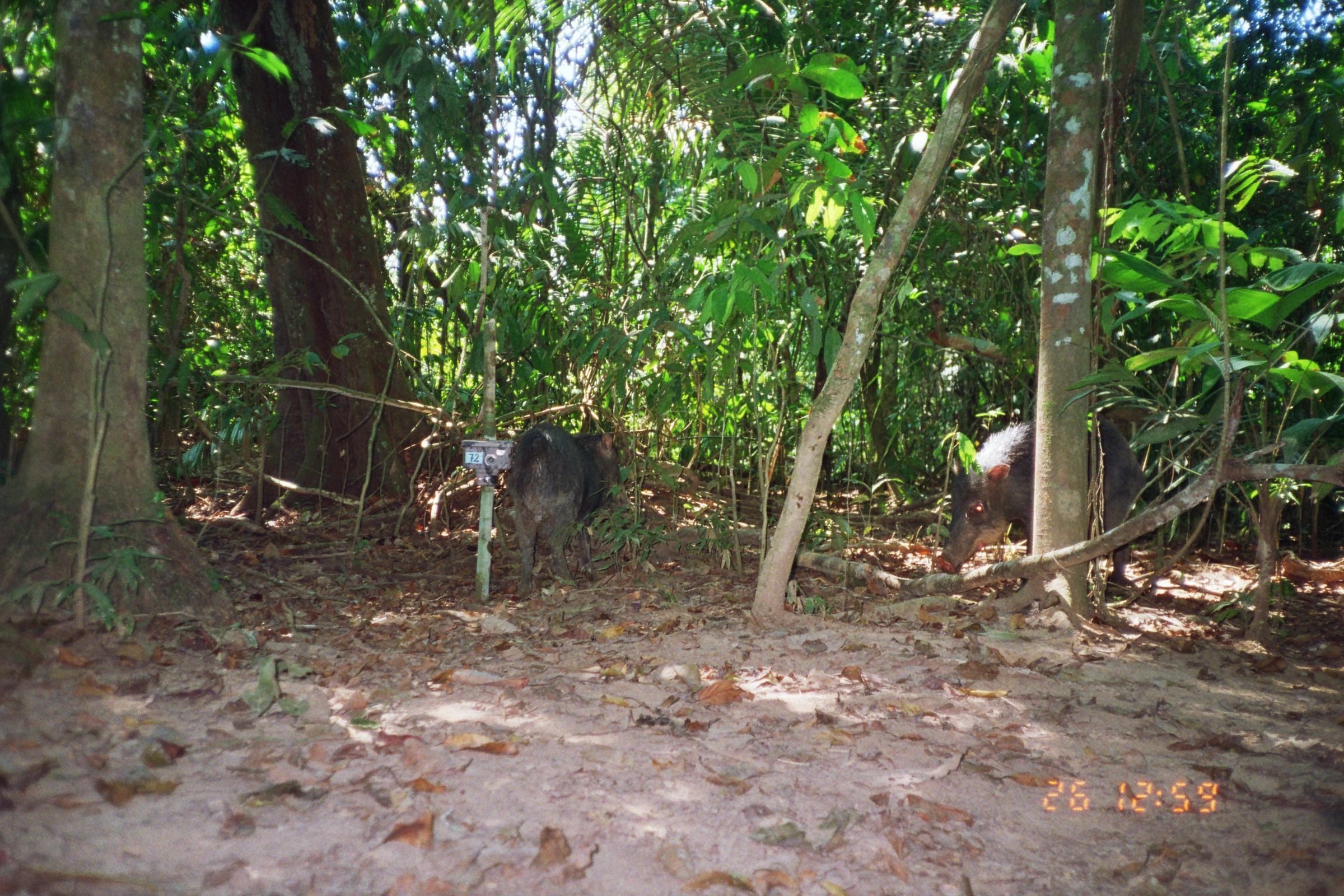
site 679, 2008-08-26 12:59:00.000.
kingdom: Animalia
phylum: Chordata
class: Mammalia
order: Artiodactyla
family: Tayassuidae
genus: Tayassu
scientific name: Tayassu pecari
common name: white-lipped peccary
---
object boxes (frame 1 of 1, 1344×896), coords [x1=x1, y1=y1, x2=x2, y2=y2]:
tayassu pecari: [x1=935, y1=412, x2=1149, y2=592]; [x1=504, y1=423, x2=631, y2=597]